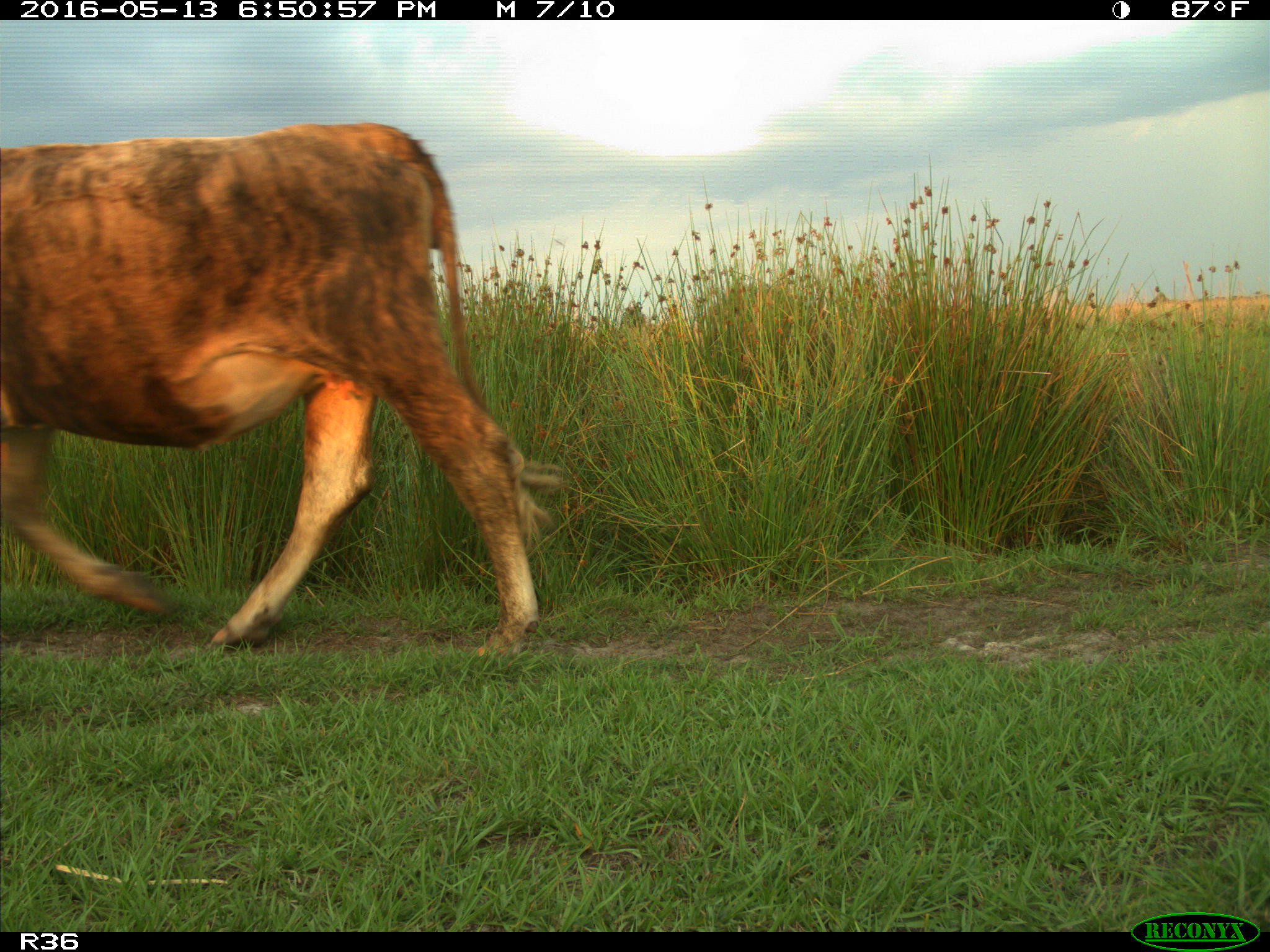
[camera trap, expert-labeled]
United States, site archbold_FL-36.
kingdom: Animalia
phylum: Chordata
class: Mammalia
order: Artiodactyla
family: Bovidae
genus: Bos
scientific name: Bos taurus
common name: domestic cow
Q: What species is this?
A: Bos taurus (domestic cow).